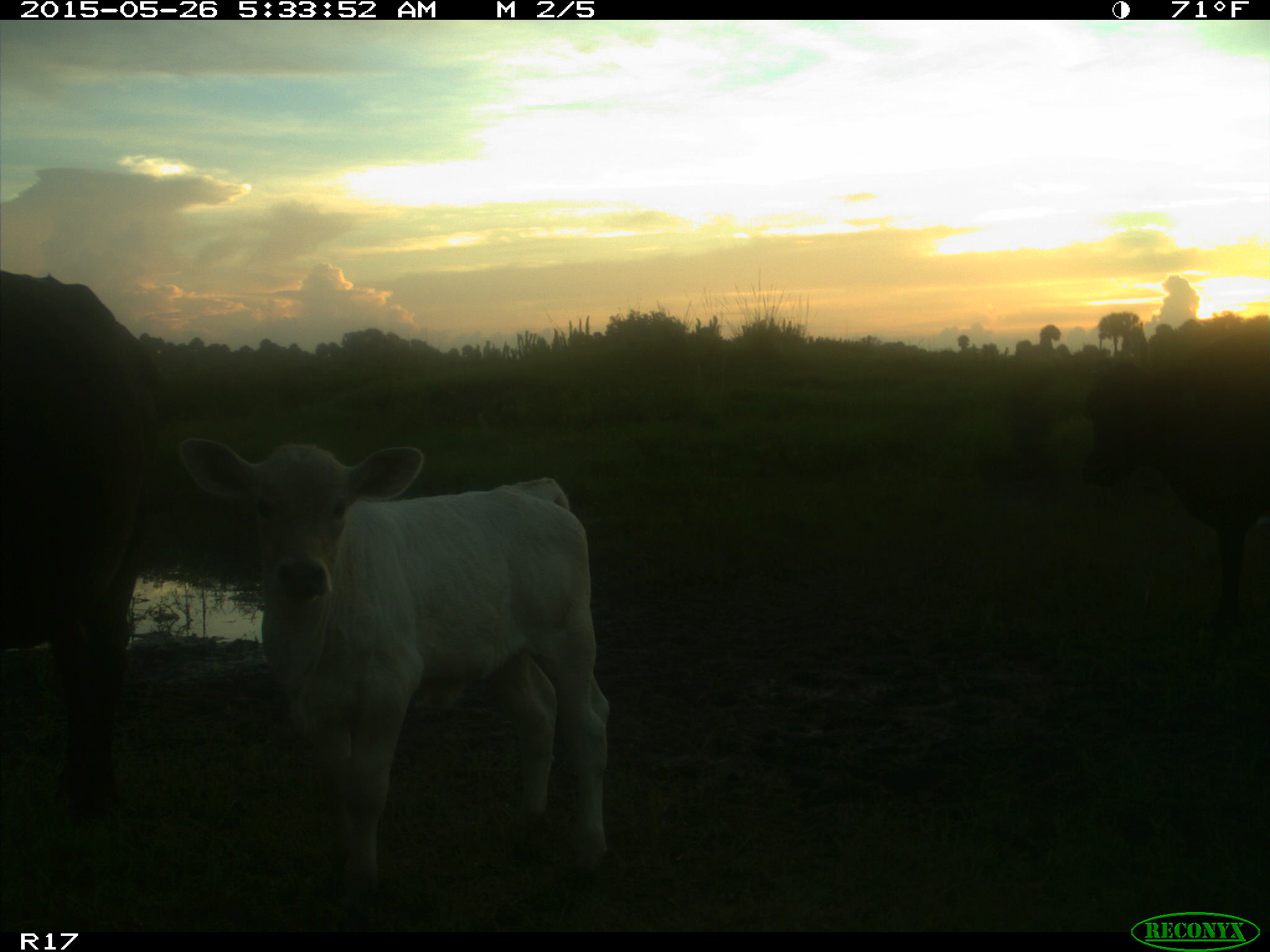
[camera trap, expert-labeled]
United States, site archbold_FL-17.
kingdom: Animalia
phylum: Chordata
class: Mammalia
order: Artiodactyla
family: Bovidae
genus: Bos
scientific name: Bos taurus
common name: domestic cow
Bos taurus (domestic cow).